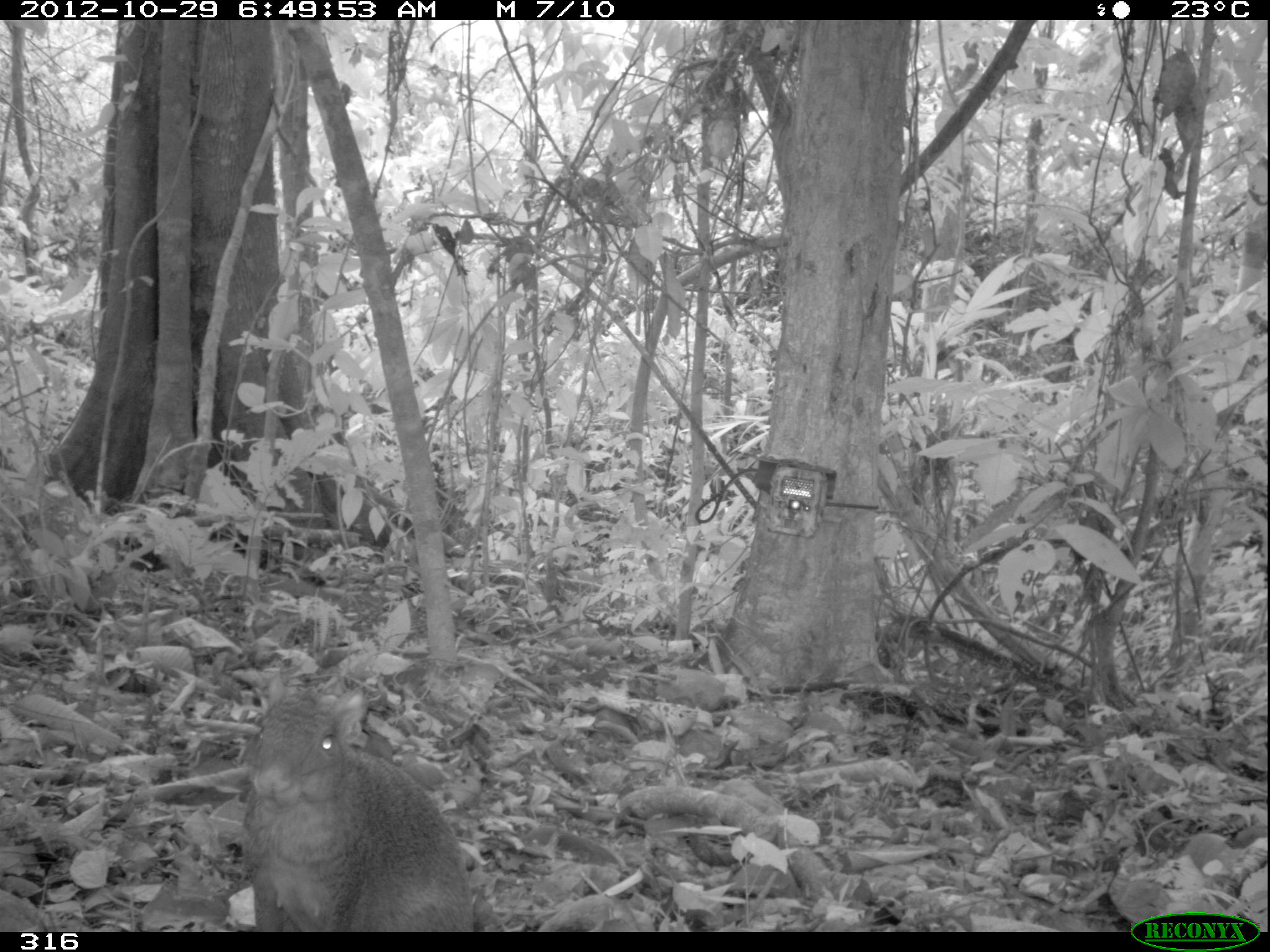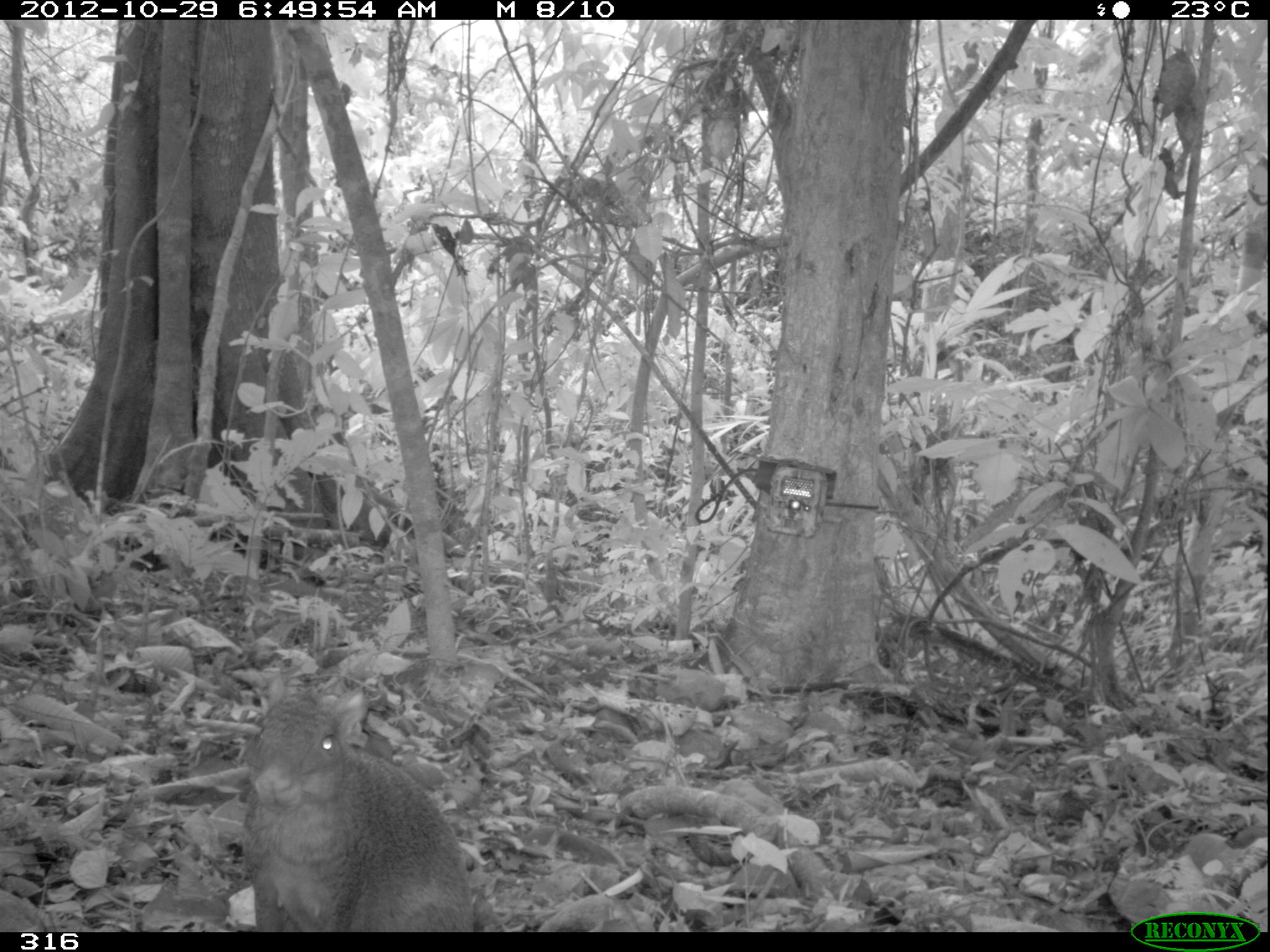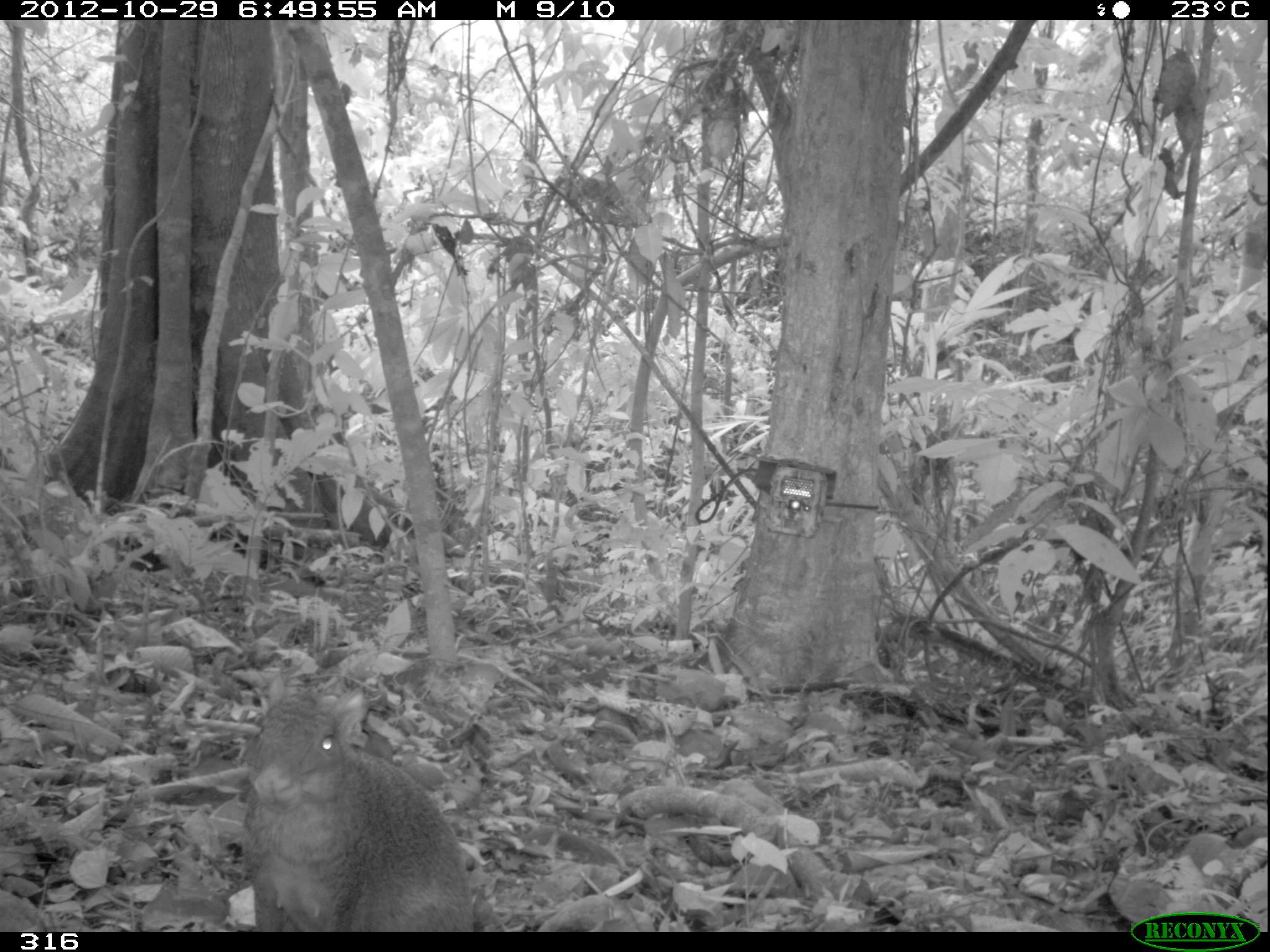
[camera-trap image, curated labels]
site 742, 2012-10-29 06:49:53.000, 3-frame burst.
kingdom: Animalia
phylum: Chordata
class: Mammalia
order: Rodentia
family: Dasyproctidae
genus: Dasyprocta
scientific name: Dasyprocta punctata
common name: central american agouti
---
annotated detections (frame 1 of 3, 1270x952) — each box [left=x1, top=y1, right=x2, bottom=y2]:
dasyprocta punctata: [left=238, top=669, right=476, bottom=932]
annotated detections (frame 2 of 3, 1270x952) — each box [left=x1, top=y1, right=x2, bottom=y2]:
dasyprocta punctata: [left=236, top=670, right=476, bottom=932]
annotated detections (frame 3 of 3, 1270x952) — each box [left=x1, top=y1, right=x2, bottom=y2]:
dasyprocta punctata: [left=238, top=671, right=473, bottom=932]